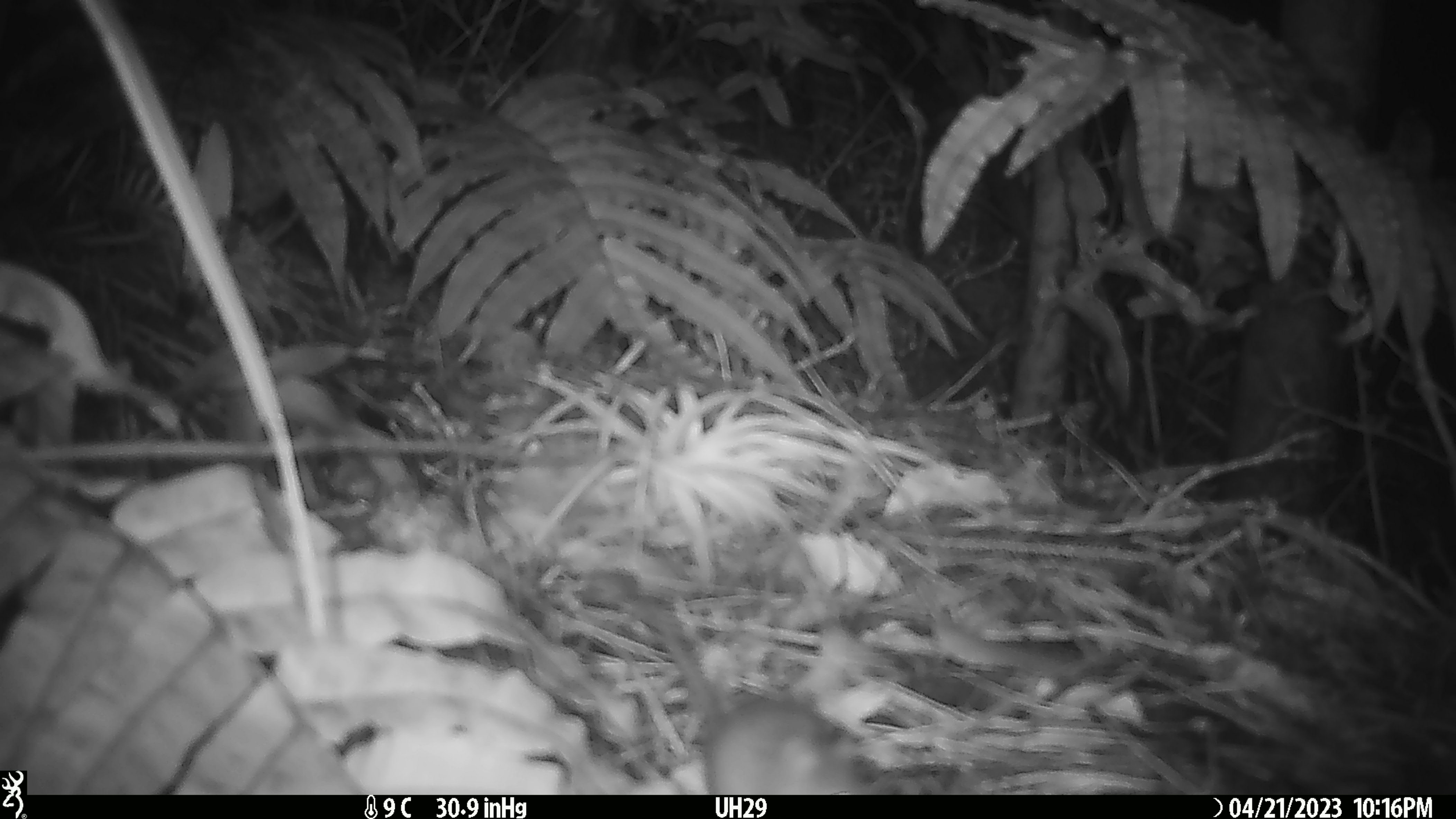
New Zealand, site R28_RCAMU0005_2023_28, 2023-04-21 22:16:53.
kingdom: Animalia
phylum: Chordata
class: Mammalia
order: Rodentia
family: Muridae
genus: Mus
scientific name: Mus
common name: mouse